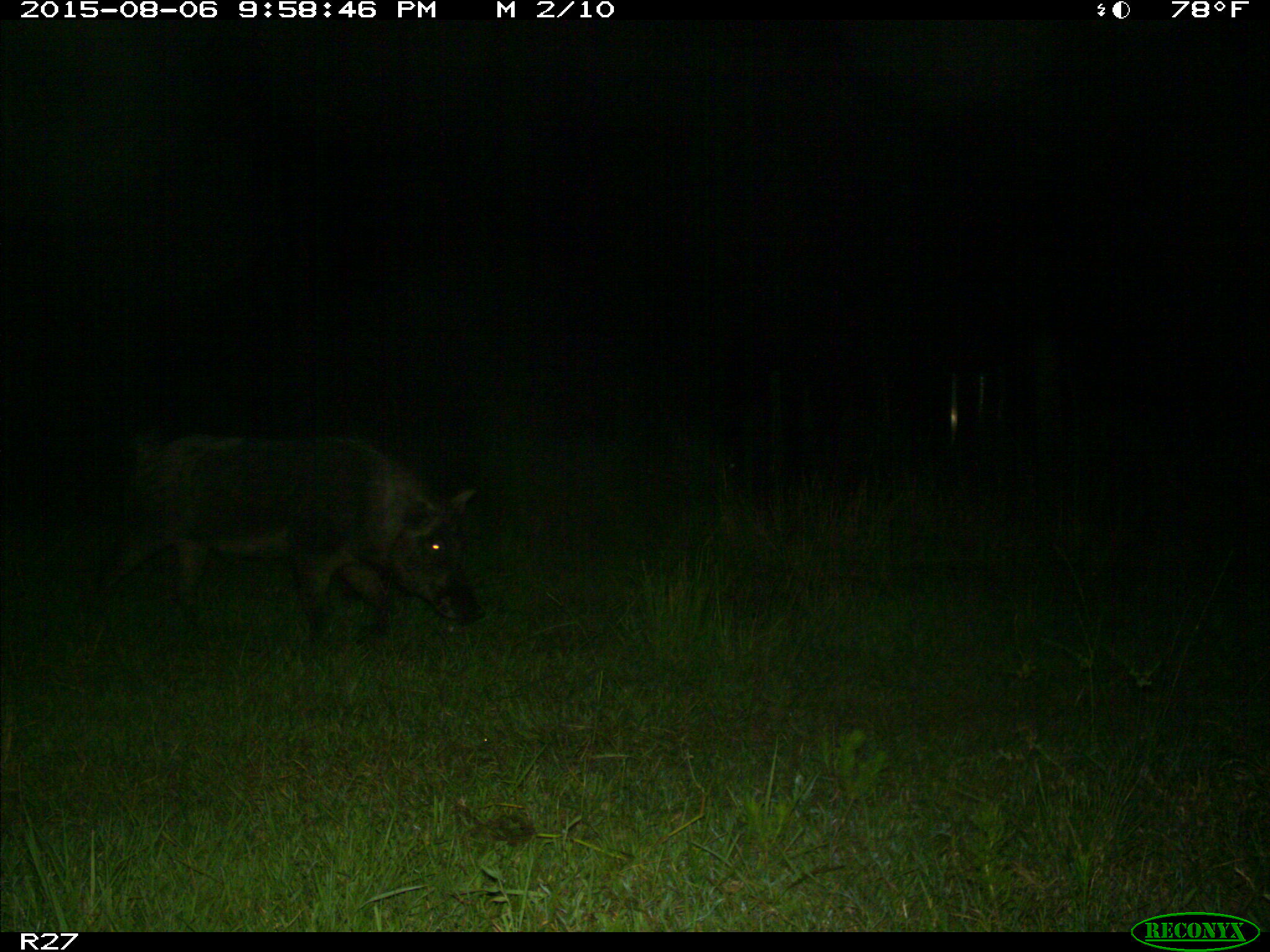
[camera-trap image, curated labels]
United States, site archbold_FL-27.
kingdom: Animalia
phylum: Chordata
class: Mammalia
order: Artiodactyla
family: Suidae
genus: Sus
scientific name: Sus scrofa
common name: wild boar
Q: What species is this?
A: Sus scrofa (wild boar).